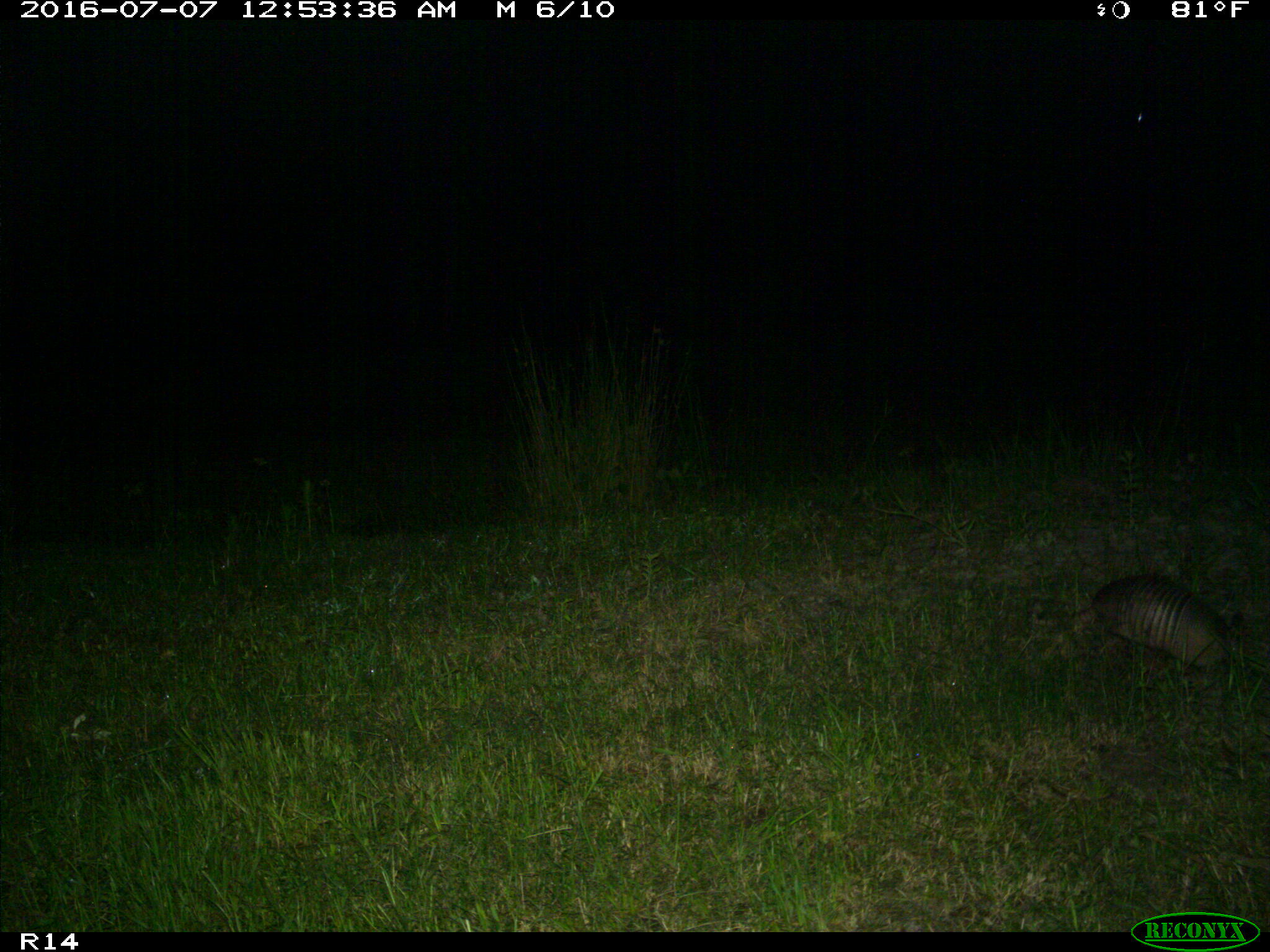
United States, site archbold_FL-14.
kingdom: Animalia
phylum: Chordata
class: Mammalia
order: Cingulata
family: Dasypodidae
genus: Dasypus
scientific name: Dasypus novemcinctus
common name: nine-banded armadillo